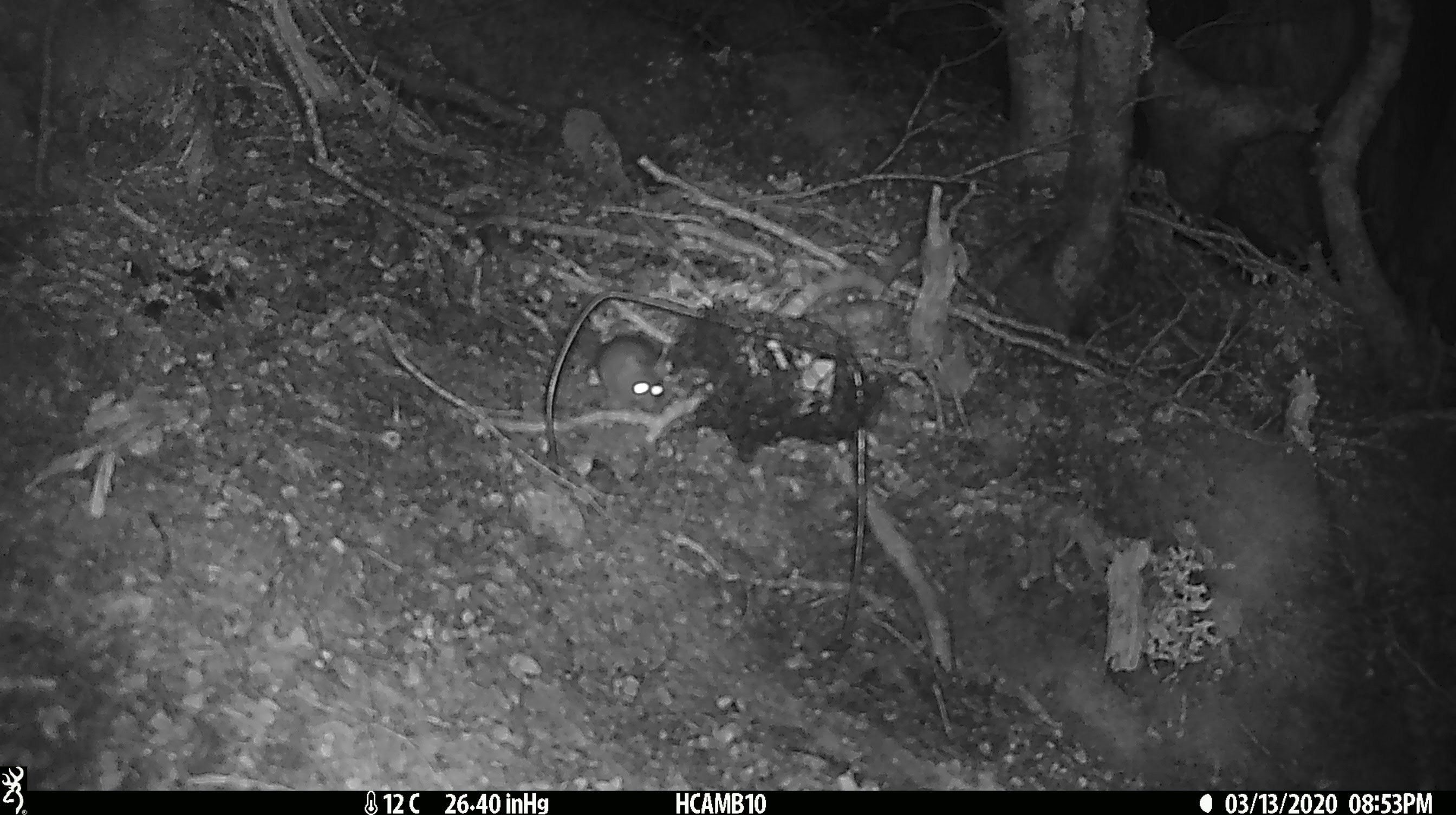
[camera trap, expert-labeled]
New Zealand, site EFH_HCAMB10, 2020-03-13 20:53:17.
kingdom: Animalia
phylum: Chordata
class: Mammalia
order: Rodentia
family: Muridae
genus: Mus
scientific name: Mus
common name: mouse